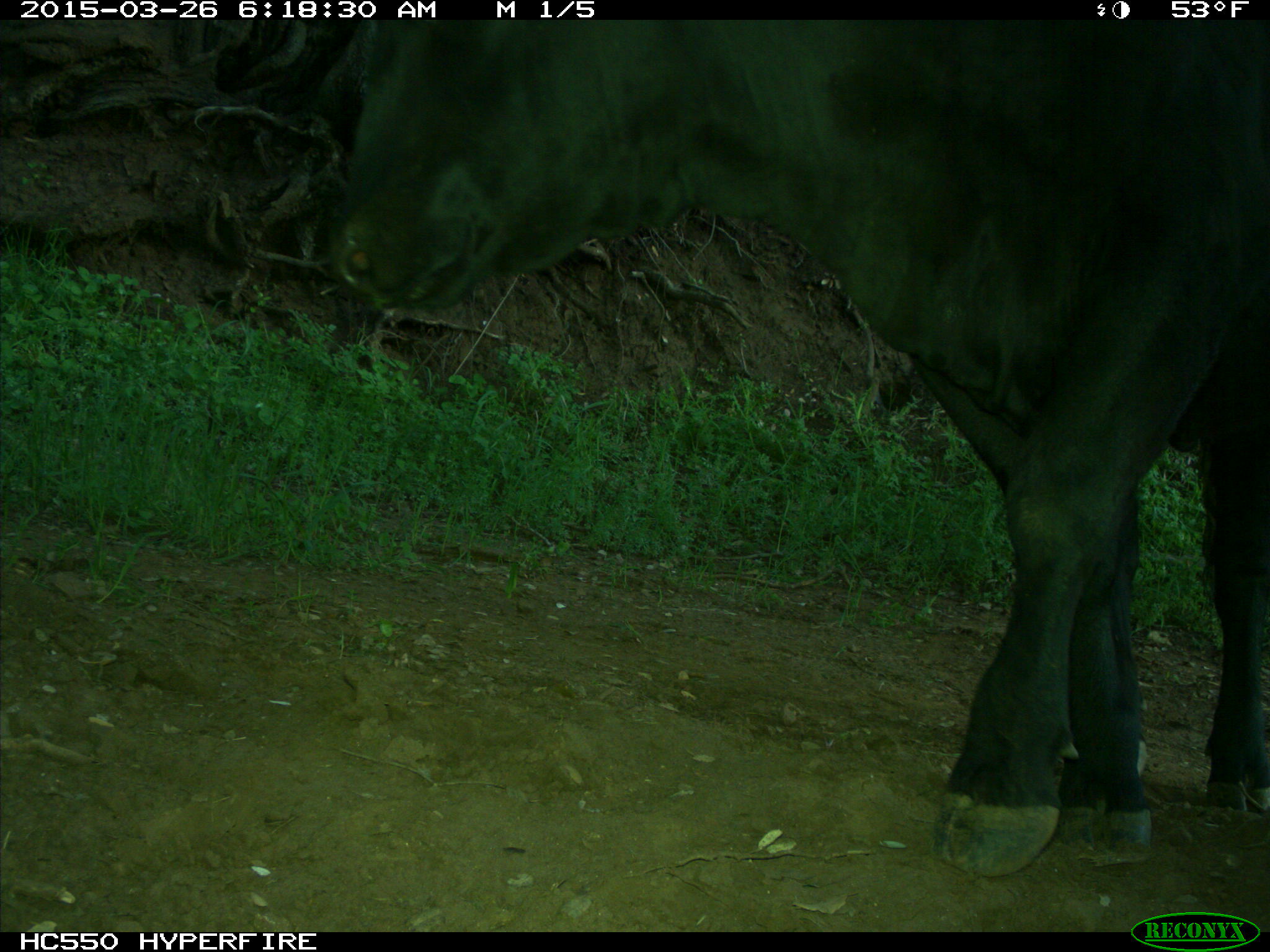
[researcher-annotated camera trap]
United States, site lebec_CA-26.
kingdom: Animalia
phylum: Chordata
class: Mammalia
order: Artiodactyla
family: Bovidae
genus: Bos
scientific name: Bos taurus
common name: domestic cow